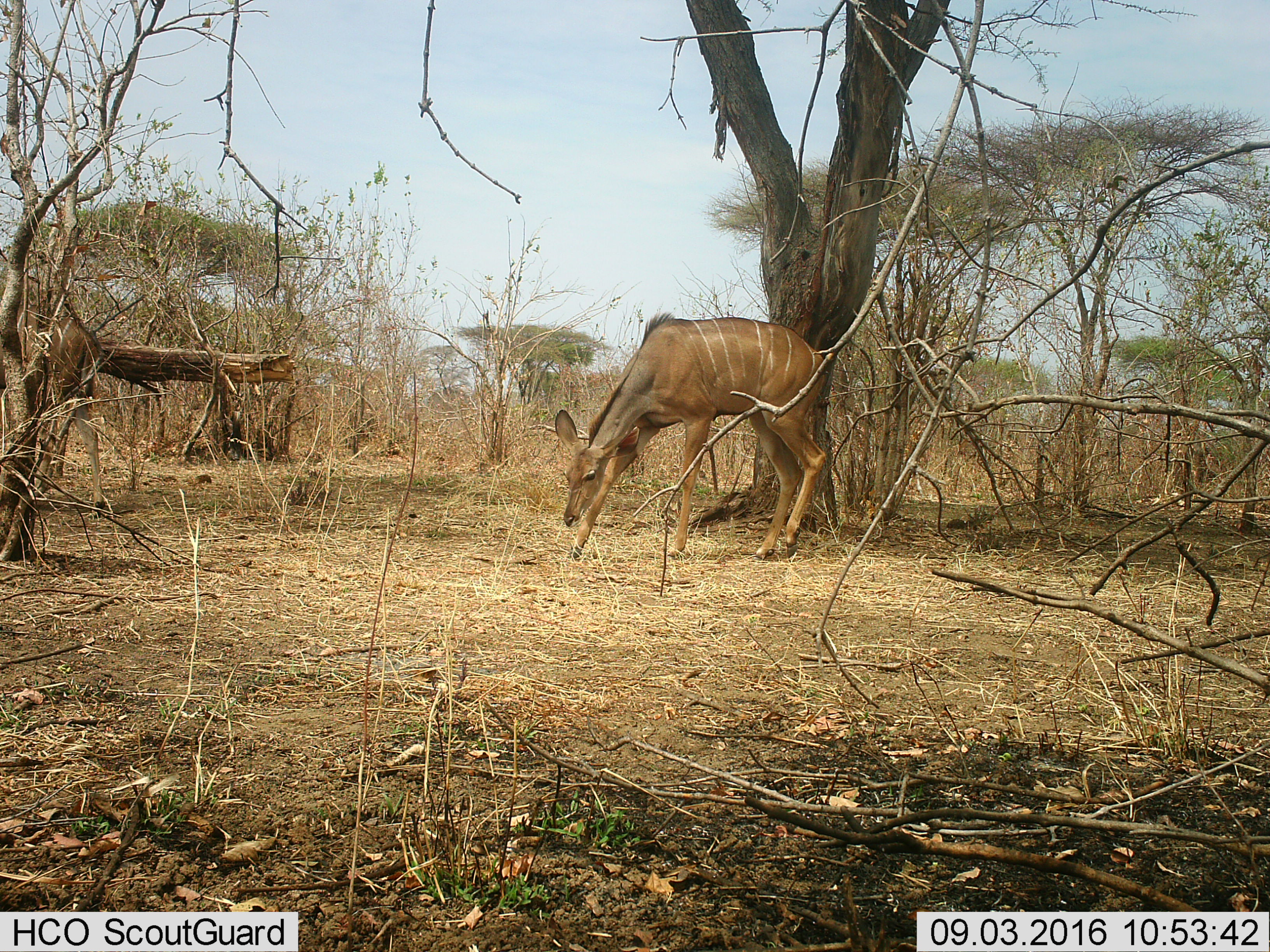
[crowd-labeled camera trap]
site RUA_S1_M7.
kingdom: Animalia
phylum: Chordata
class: Mammalia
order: Artiodactyla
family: Bovidae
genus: Tragelaphus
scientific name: Tragelaphus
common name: kudu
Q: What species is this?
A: Kudu (Tragelaphus).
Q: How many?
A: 1.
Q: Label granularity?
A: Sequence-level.